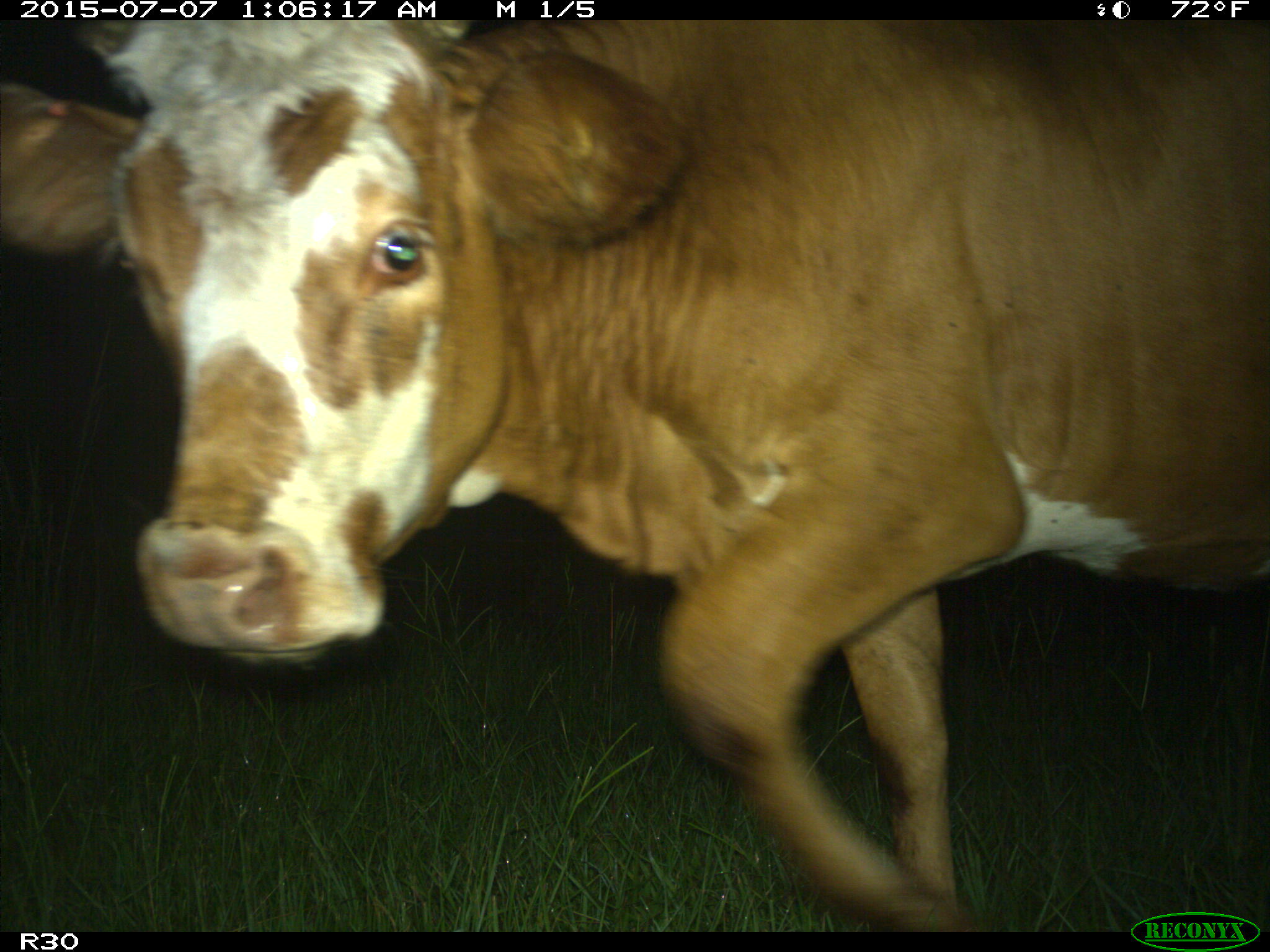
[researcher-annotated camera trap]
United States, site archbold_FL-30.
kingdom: Animalia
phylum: Chordata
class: Mammalia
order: Artiodactyla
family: Bovidae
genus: Bos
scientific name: Bos taurus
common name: domestic cow